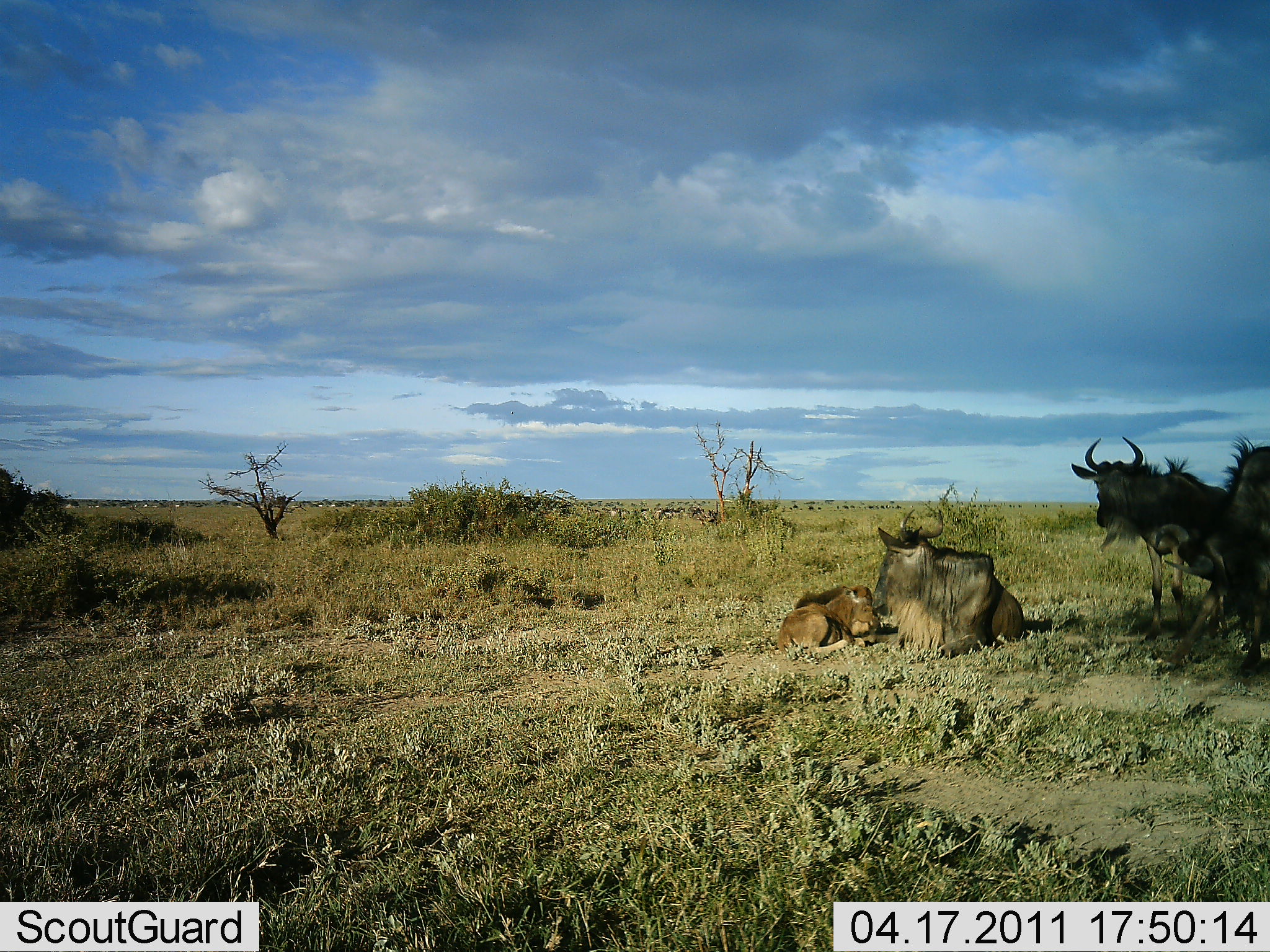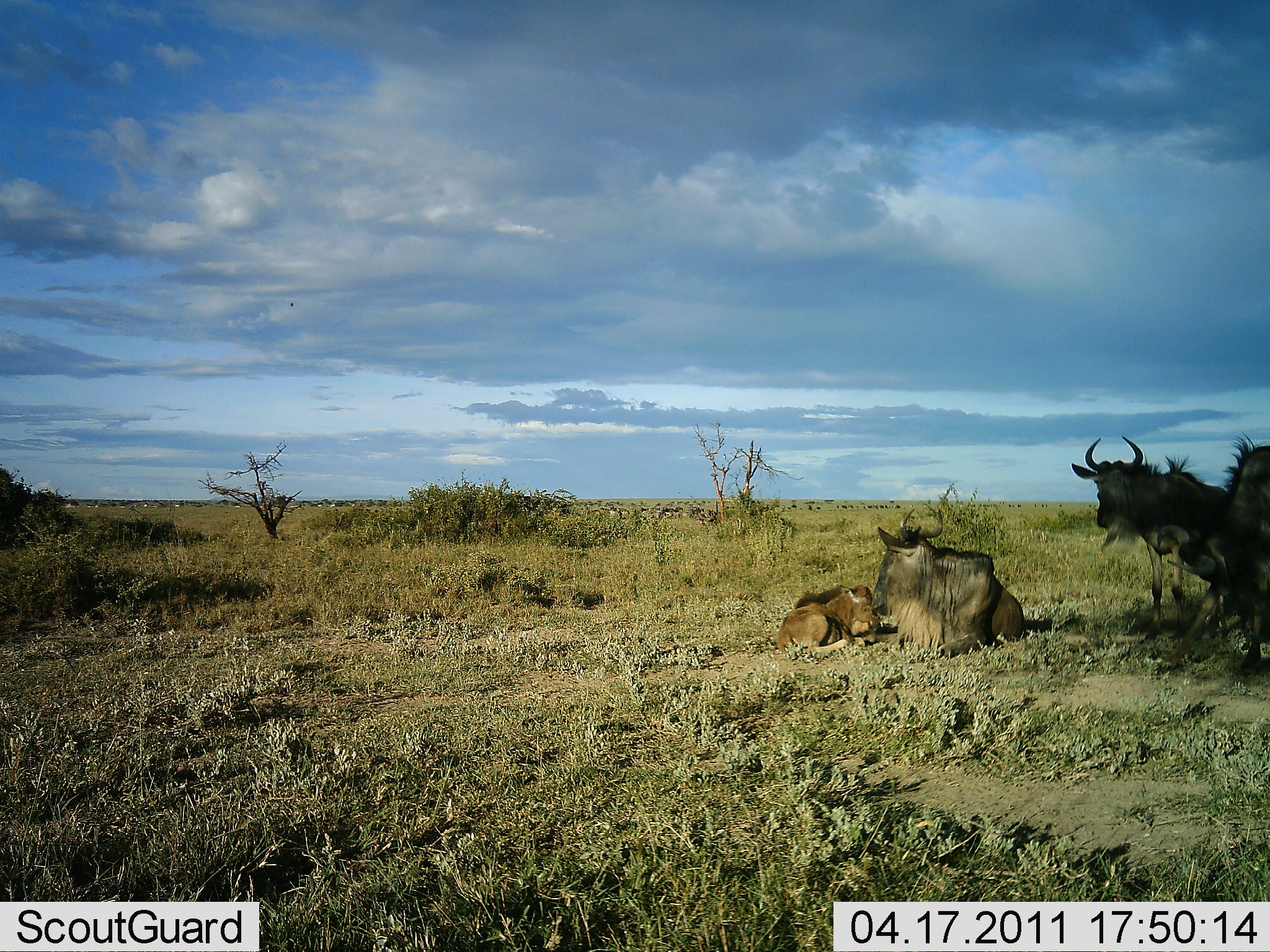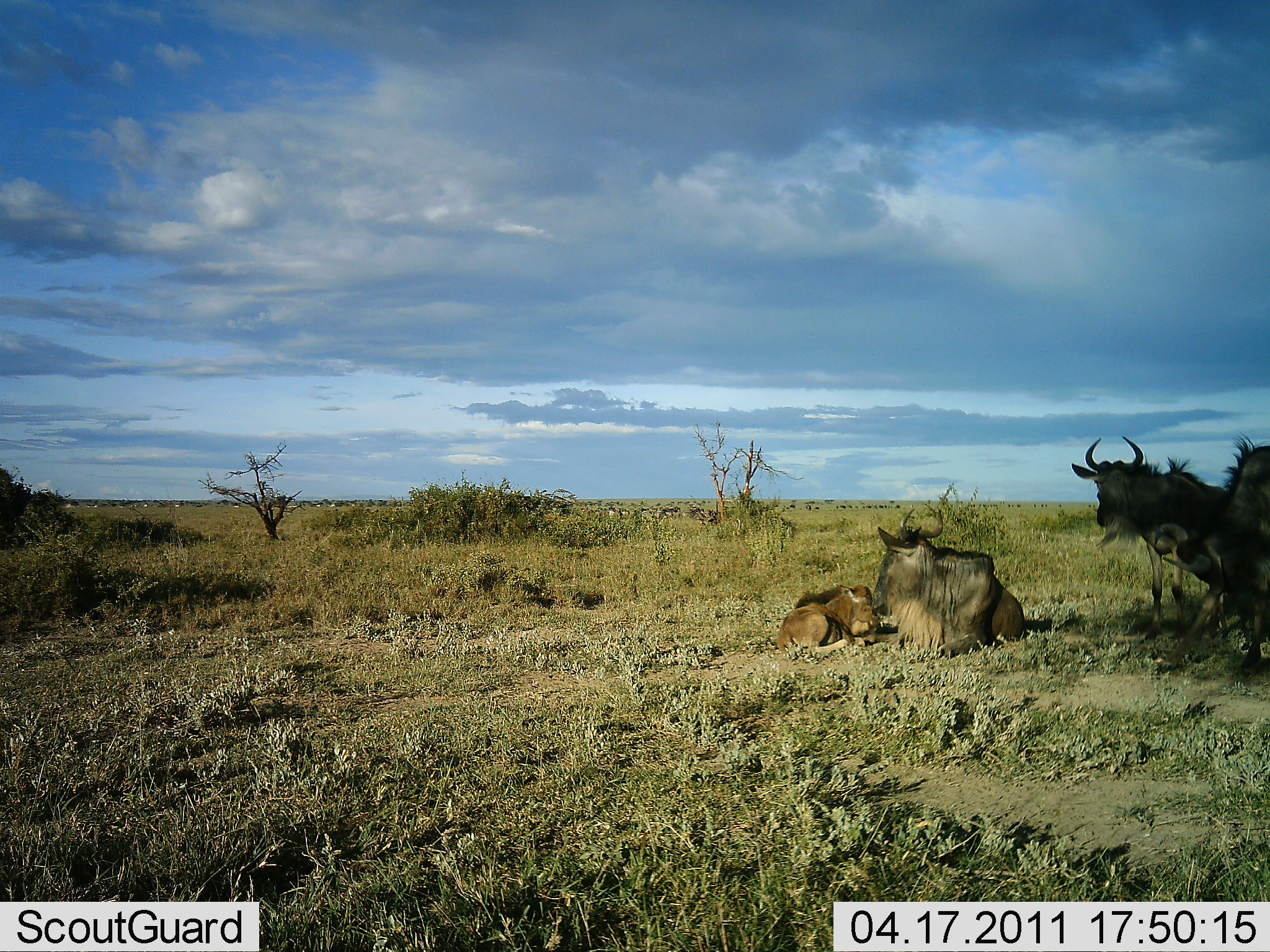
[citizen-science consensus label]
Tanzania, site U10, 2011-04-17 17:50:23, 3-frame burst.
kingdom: Animalia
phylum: Chordata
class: Mammalia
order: Artiodactyla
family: Bovidae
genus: Connochaetes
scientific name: Connochaetes taurinus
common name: blue wildebeest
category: wildebeest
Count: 4.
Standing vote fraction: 73%.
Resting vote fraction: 100%.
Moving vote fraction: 0%.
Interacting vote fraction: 0%.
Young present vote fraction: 100%.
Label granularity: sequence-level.